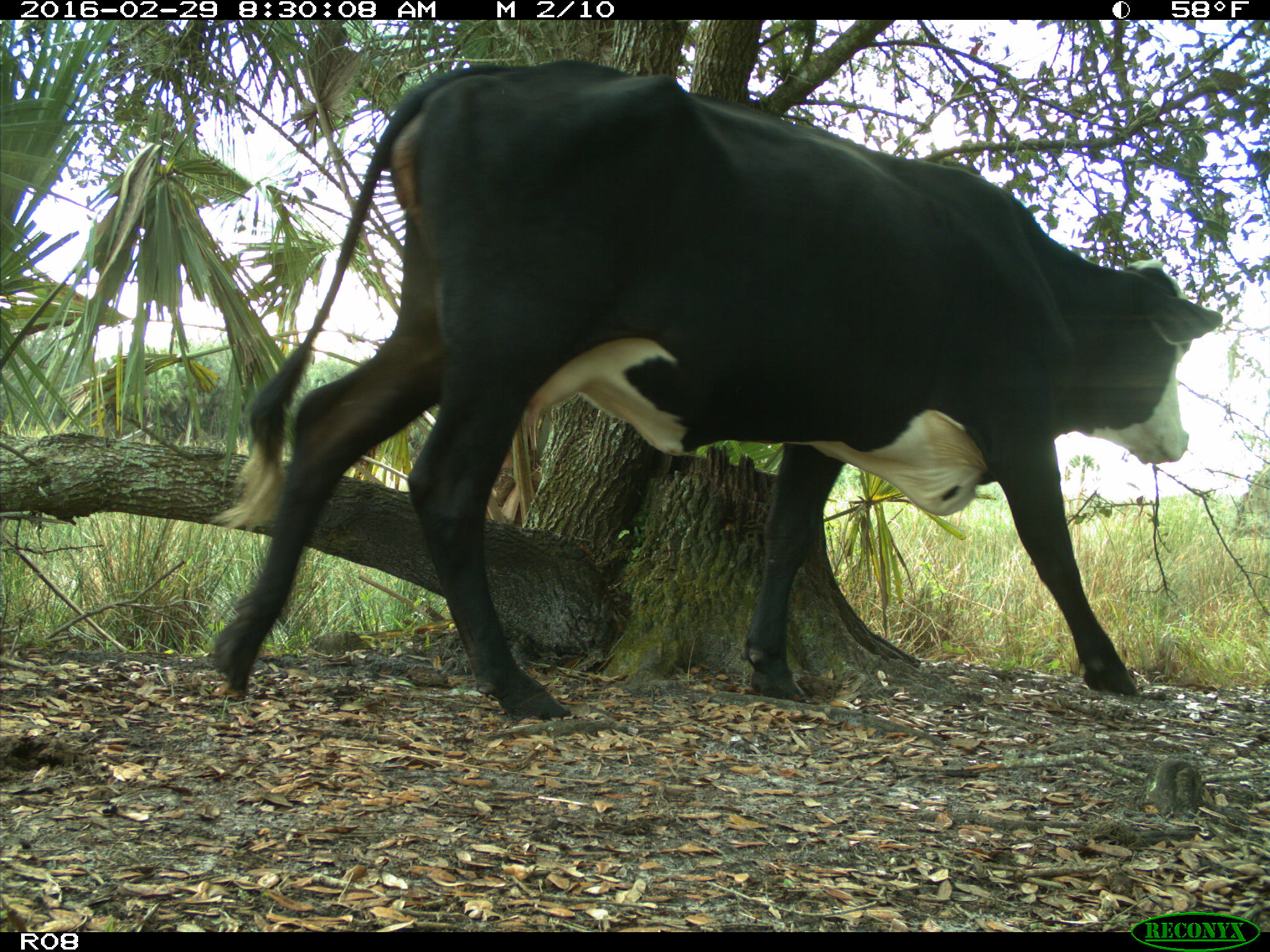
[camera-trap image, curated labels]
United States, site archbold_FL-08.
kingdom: Animalia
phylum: Chordata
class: Mammalia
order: Artiodactyla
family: Bovidae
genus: Bos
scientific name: Bos taurus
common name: domestic cow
Bos taurus (domestic cow).